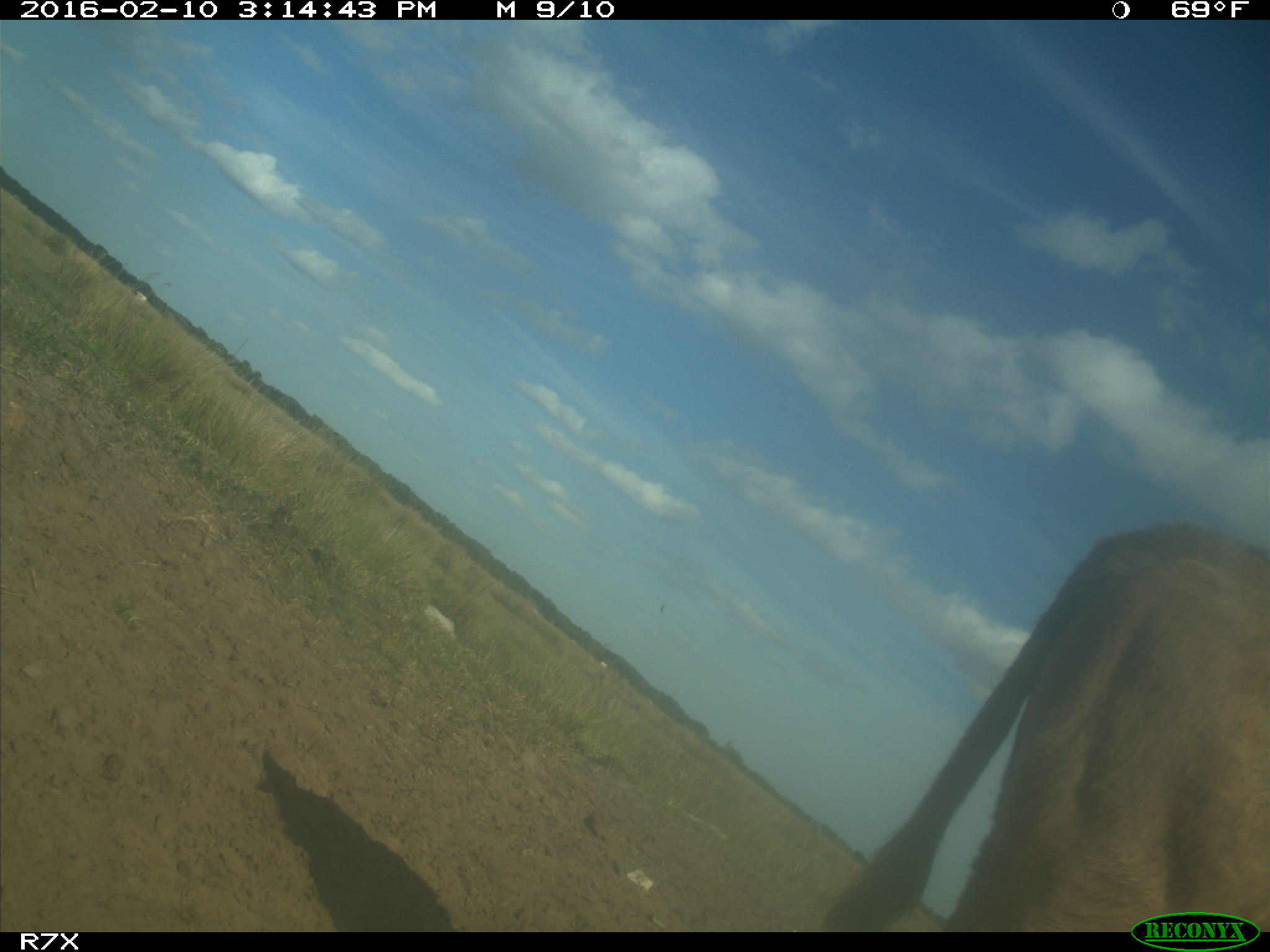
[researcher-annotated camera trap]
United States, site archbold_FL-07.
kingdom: Animalia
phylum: Chordata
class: Mammalia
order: Artiodactyla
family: Bovidae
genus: Bos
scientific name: Bos taurus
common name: domestic cow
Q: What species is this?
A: Bos taurus (domestic cow).